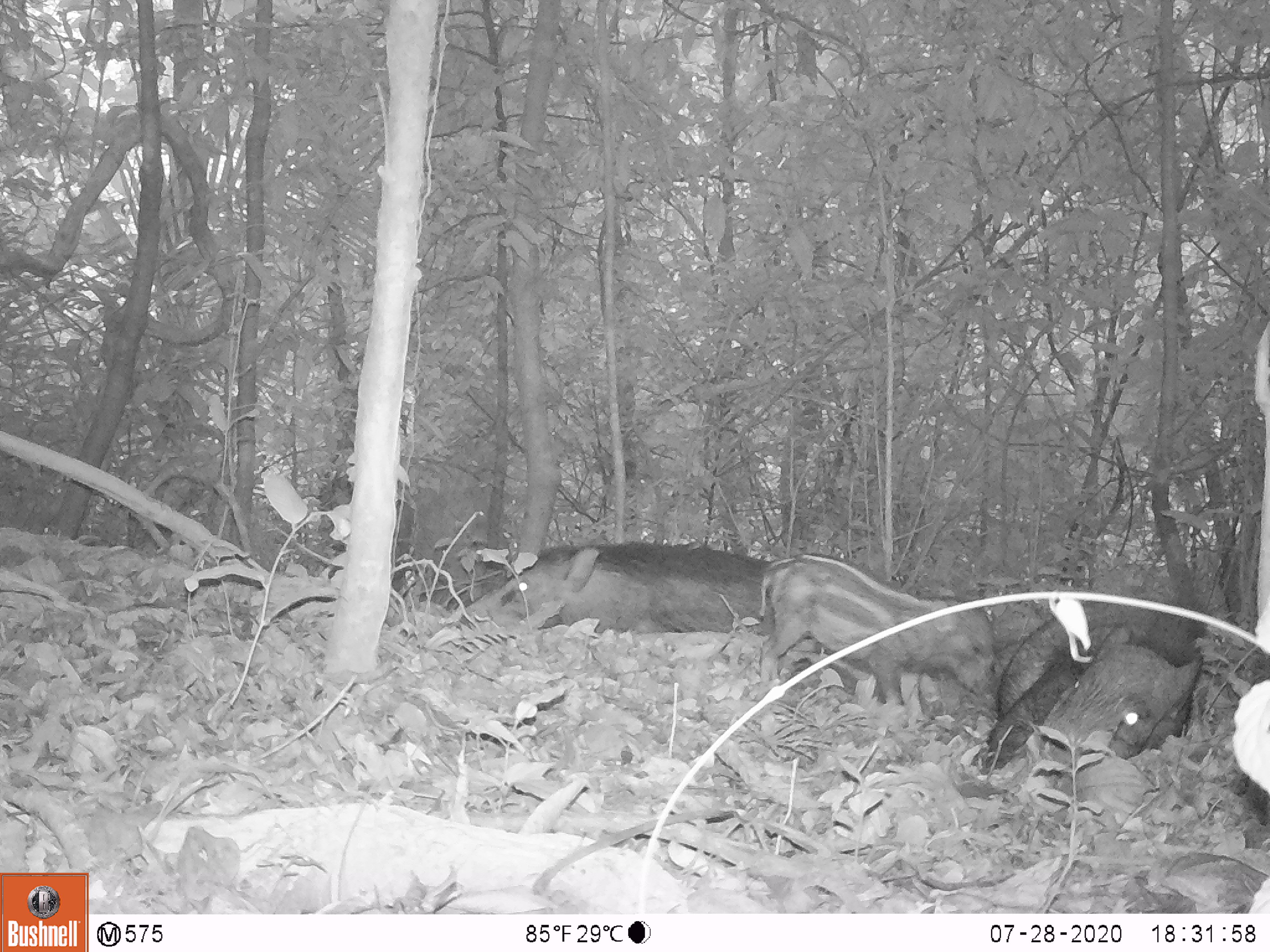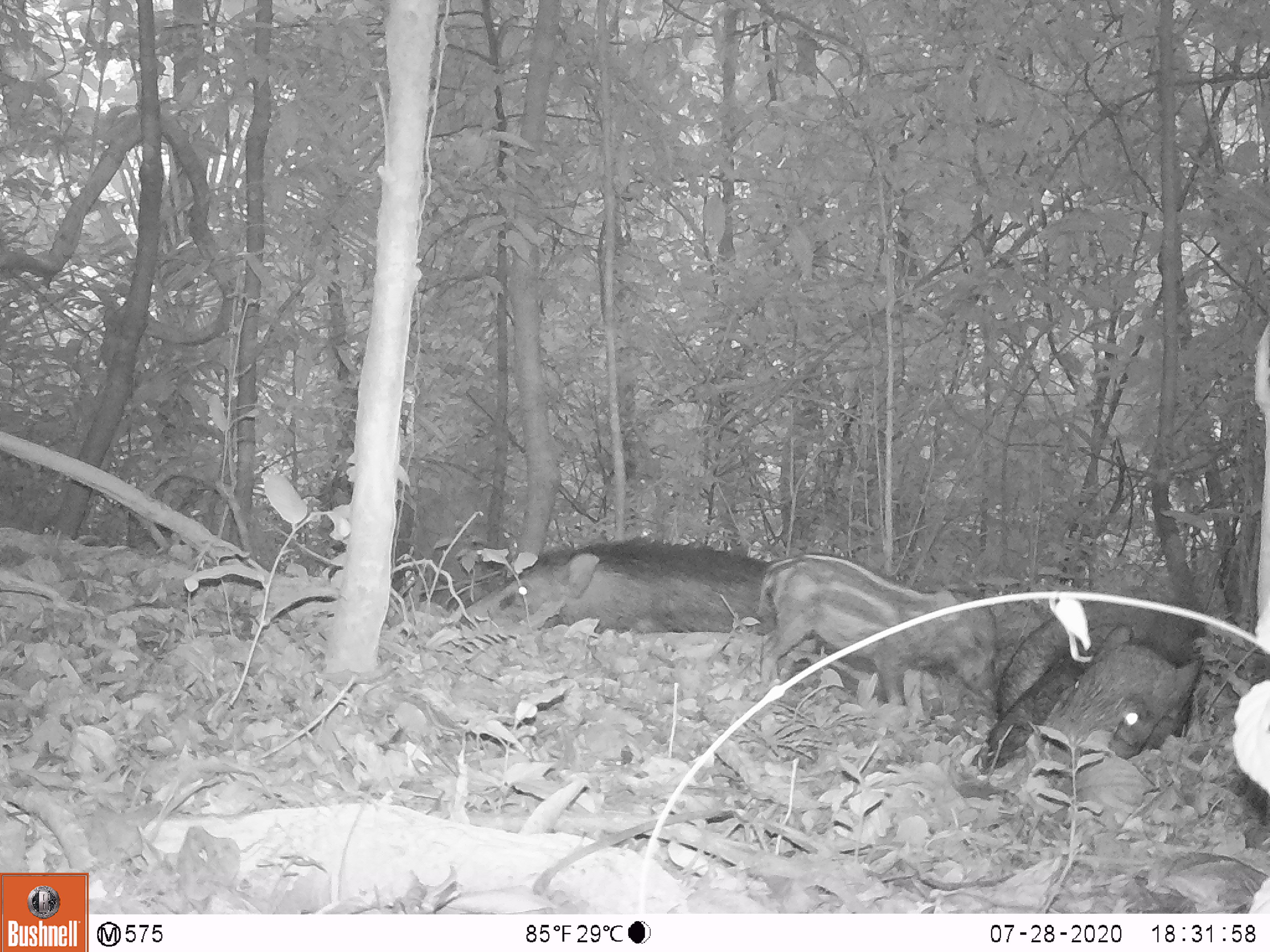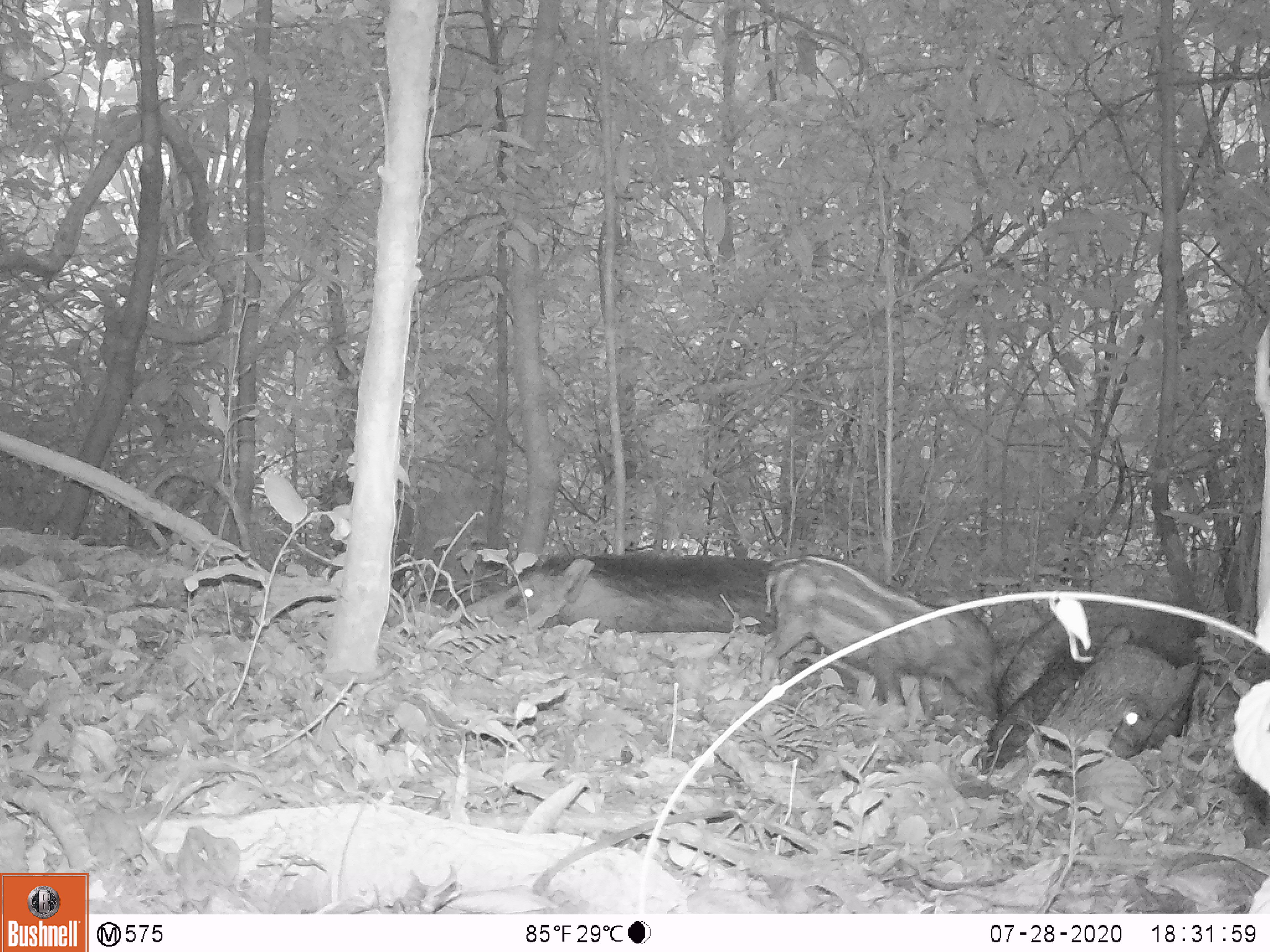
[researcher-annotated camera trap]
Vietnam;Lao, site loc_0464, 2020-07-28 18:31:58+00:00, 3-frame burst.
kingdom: Animalia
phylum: Chordata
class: Mammalia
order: Artiodactyla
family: Suidae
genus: Sus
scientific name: Sus scrofa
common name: eurasian wild pig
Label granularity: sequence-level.